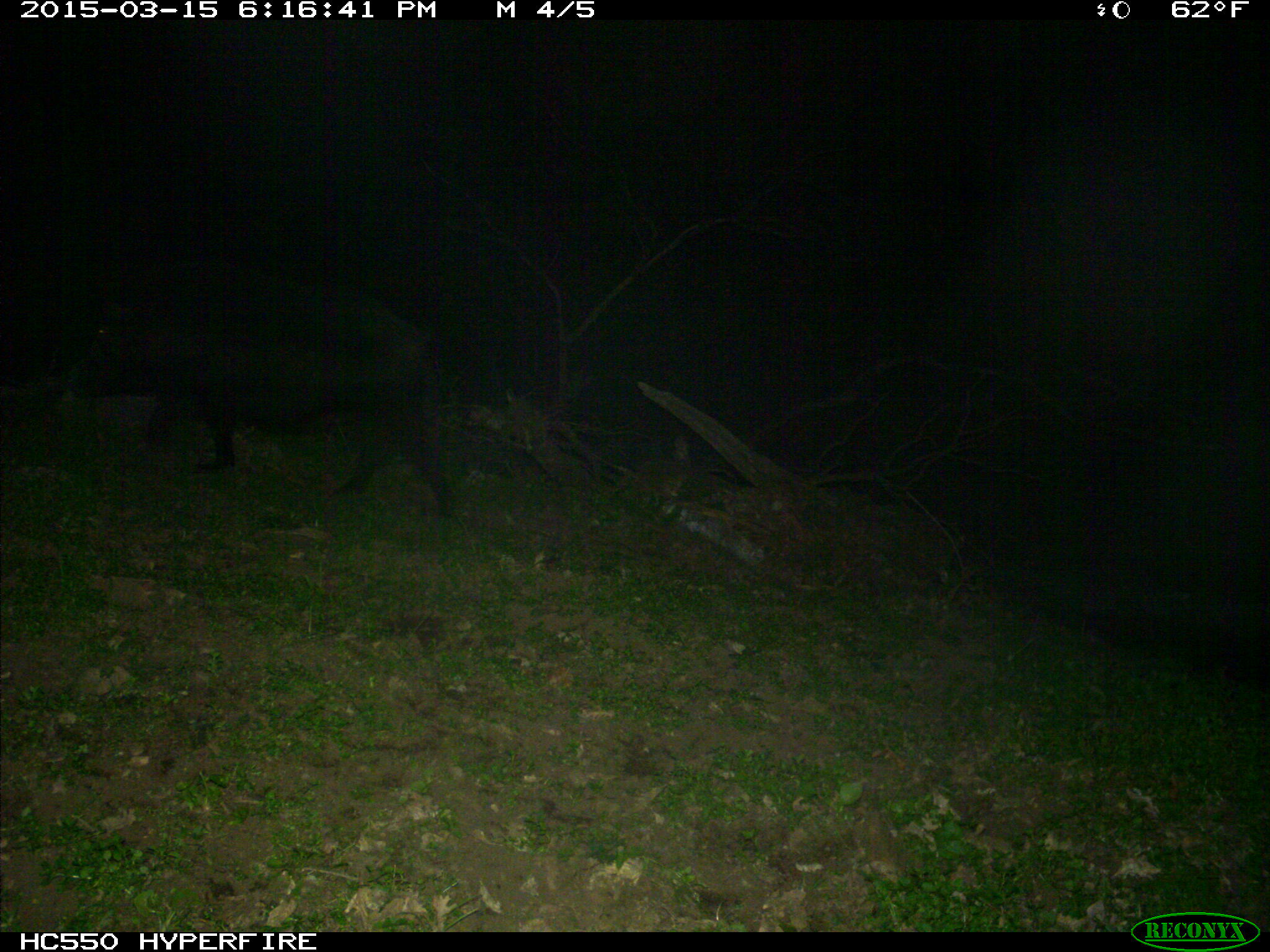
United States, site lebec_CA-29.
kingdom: Animalia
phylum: Chordata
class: Mammalia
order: Artiodactyla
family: Suidae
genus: Sus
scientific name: Sus scrofa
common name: wild boar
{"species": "Sus scrofa (wild boar)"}